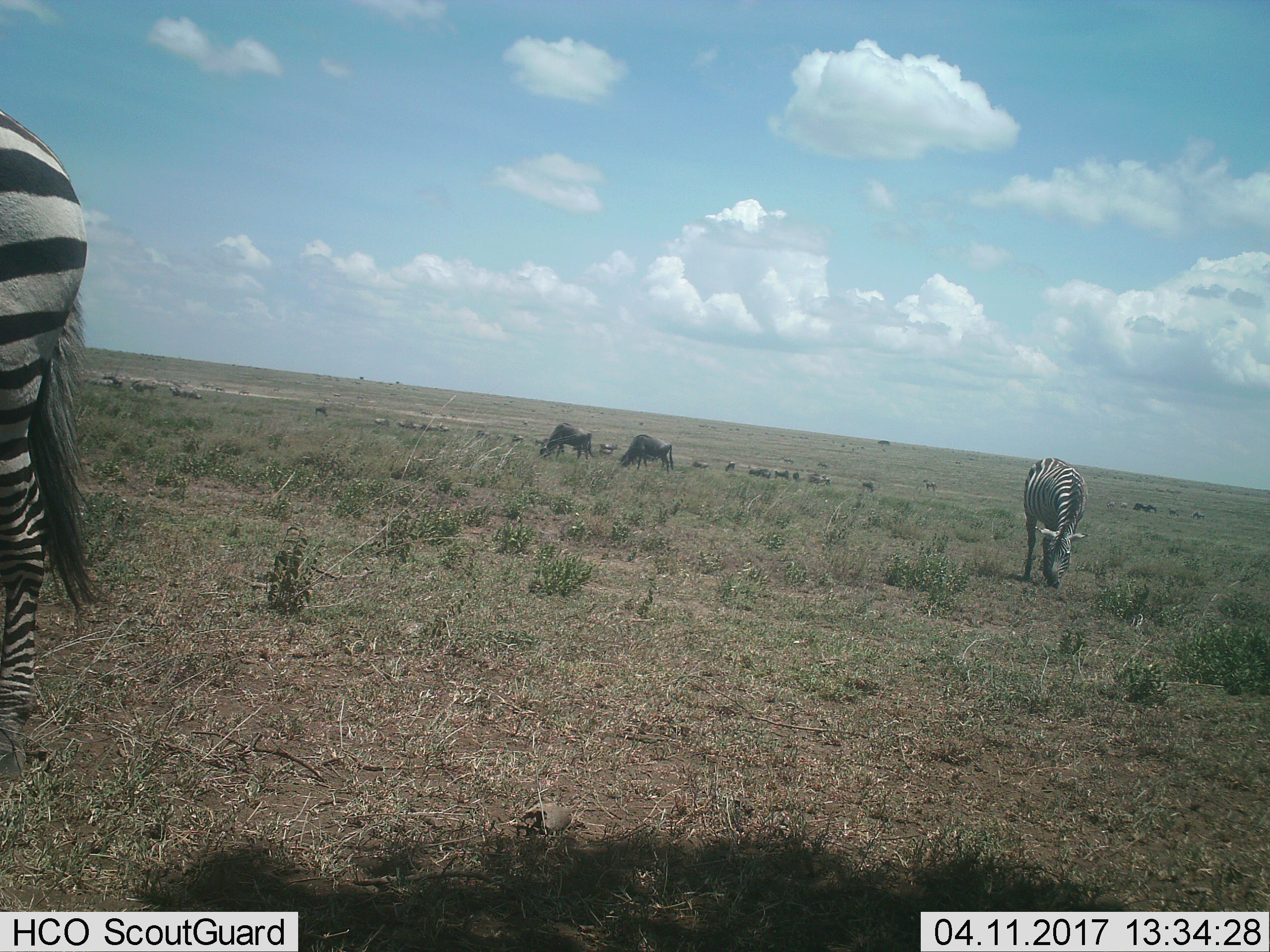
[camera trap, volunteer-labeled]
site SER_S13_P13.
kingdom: Animalia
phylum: Chordata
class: Mammalia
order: Artiodactyla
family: Bovidae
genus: Connochaetes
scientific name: Connochaetes taurinus taurinus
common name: blue wildebeest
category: wildebeestblue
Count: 11-50.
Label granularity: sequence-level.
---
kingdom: Animalia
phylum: Chordata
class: Mammalia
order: Perissodactyla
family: Equidae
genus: Equus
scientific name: Equus quagga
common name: plains zebra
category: zebraplains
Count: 2.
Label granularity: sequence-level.